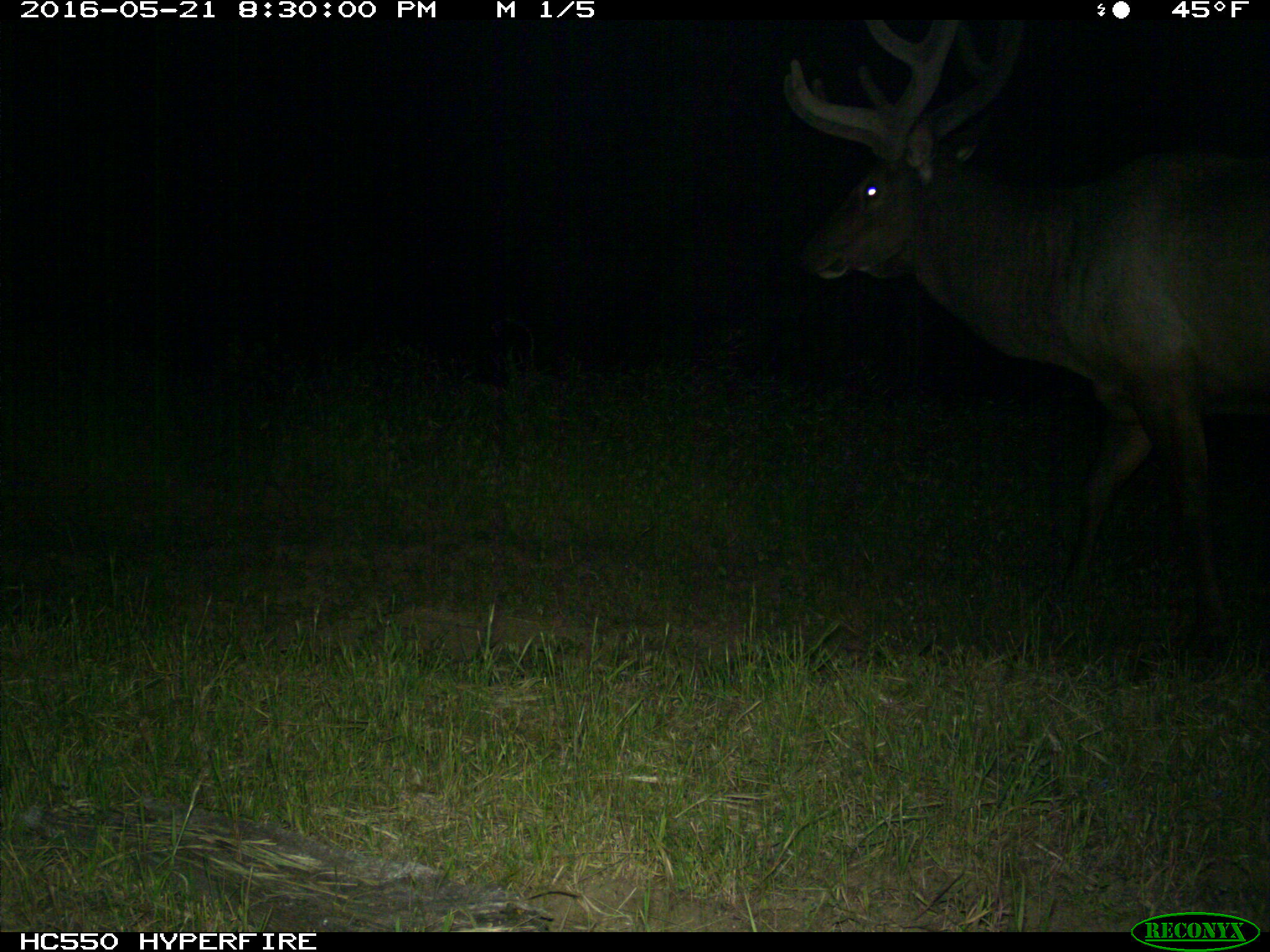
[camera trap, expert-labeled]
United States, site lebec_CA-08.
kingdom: Animalia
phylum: Chordata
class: Mammalia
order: Artiodactyla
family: Cervidae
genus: Cervus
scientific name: Cervus canadensis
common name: elk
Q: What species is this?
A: Cervus canadensis (elk).